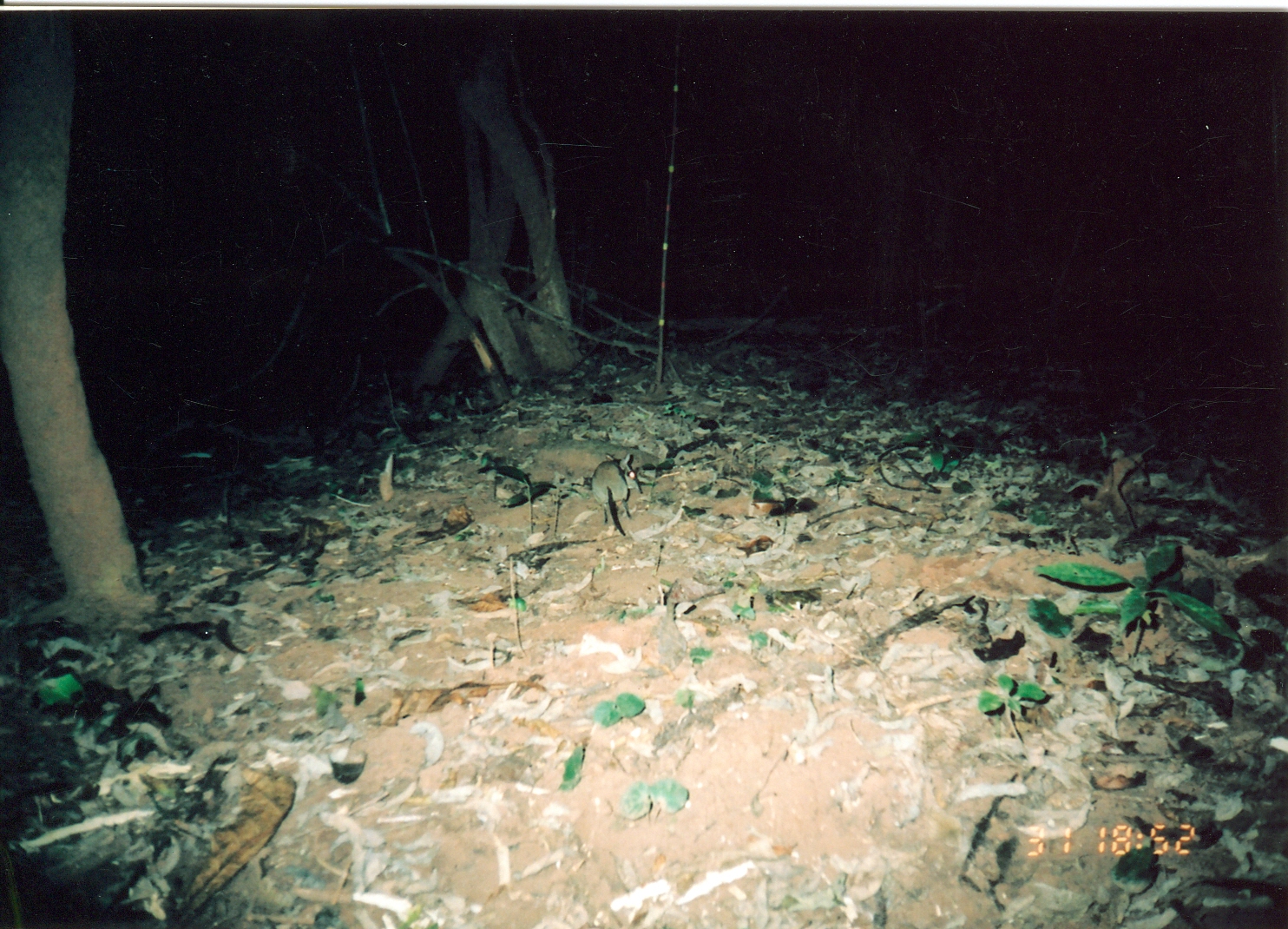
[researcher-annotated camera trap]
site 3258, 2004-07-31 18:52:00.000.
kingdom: Animalia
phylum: Chordata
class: Mammalia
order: Macroscelidea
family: Macroscelididae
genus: Petrodromus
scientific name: Petrodromus tetradactylus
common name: four-toed sengi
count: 1